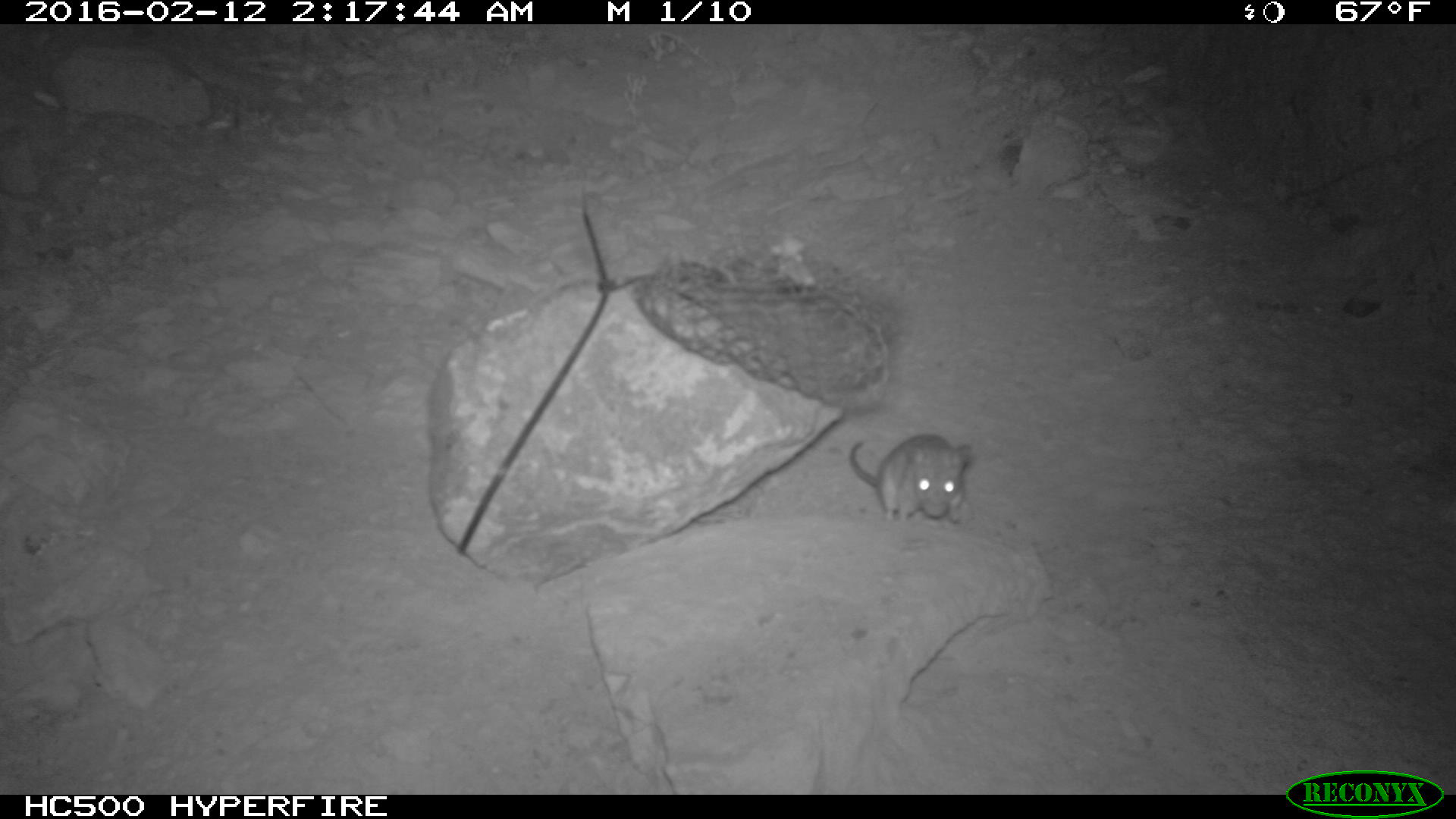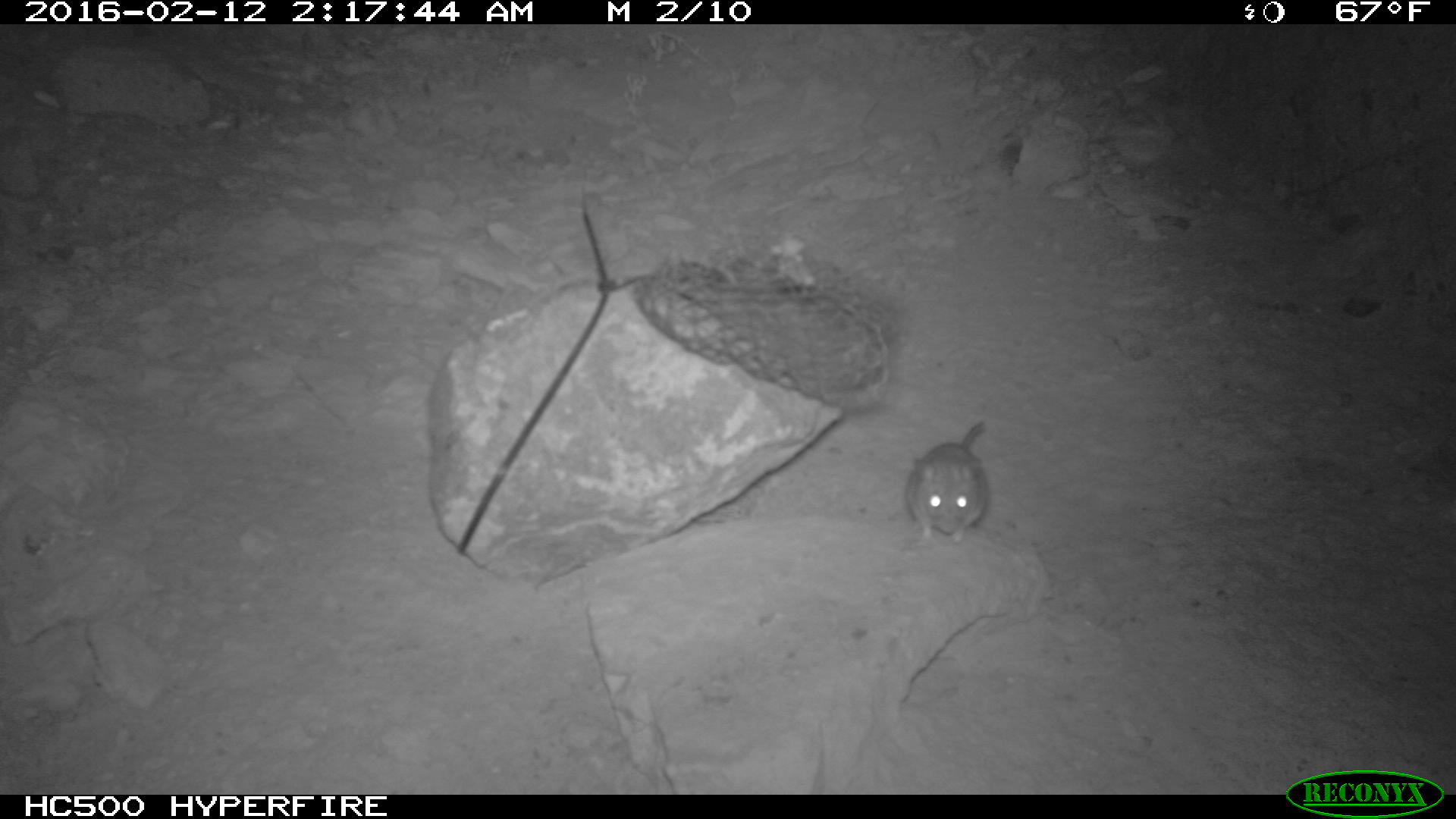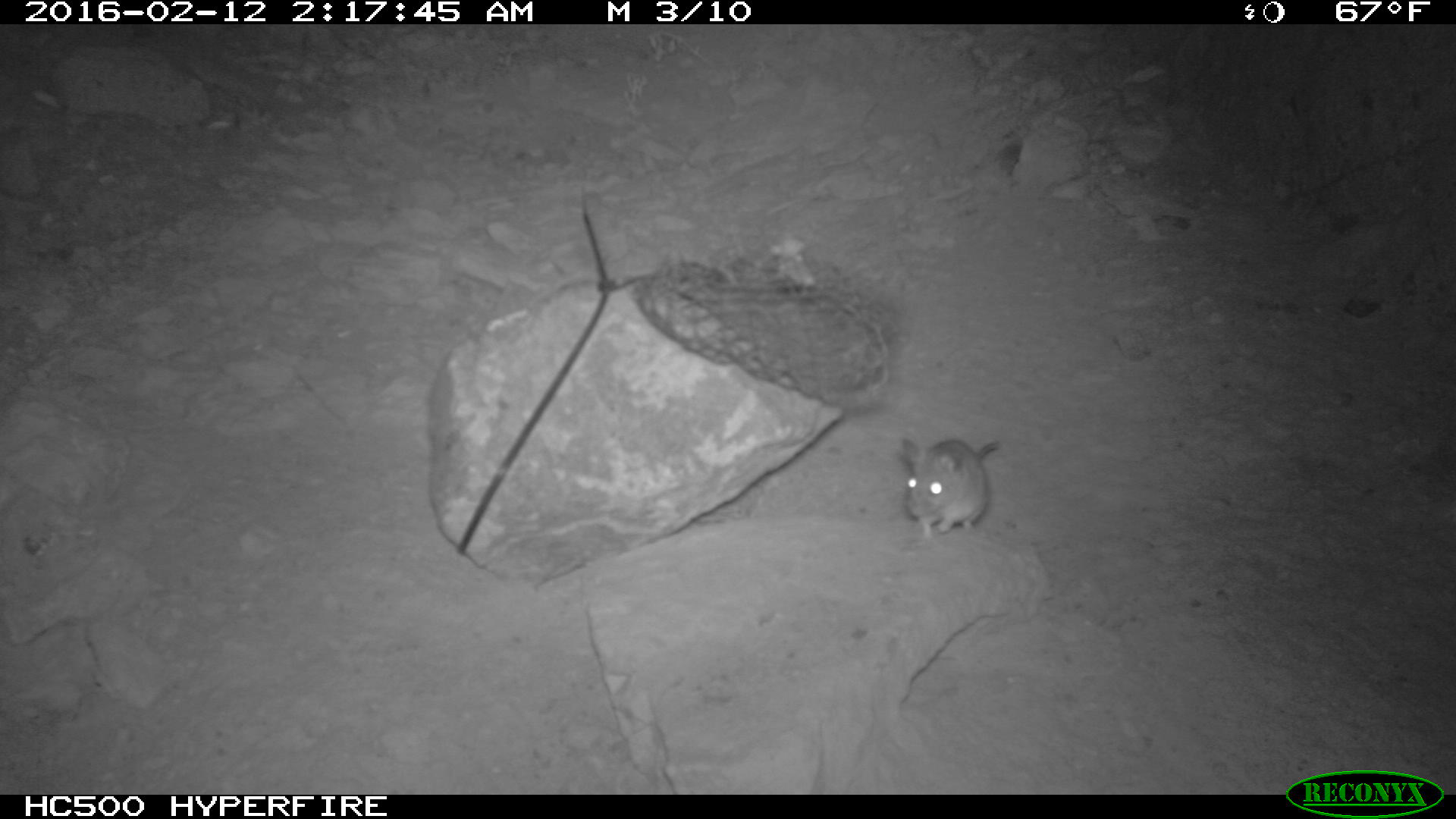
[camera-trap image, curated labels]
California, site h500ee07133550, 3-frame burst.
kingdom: Animalia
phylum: Chordata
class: Mammalia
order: Rodentia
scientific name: Rodentia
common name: rodent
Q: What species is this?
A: Rodent (Rodentia).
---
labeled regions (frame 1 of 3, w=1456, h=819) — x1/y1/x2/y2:
rodent: 848/435/973/526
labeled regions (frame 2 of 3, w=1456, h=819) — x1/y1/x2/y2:
rodent: 904/420/984/544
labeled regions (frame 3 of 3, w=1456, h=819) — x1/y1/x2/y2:
rodent: 898/435/1001/541